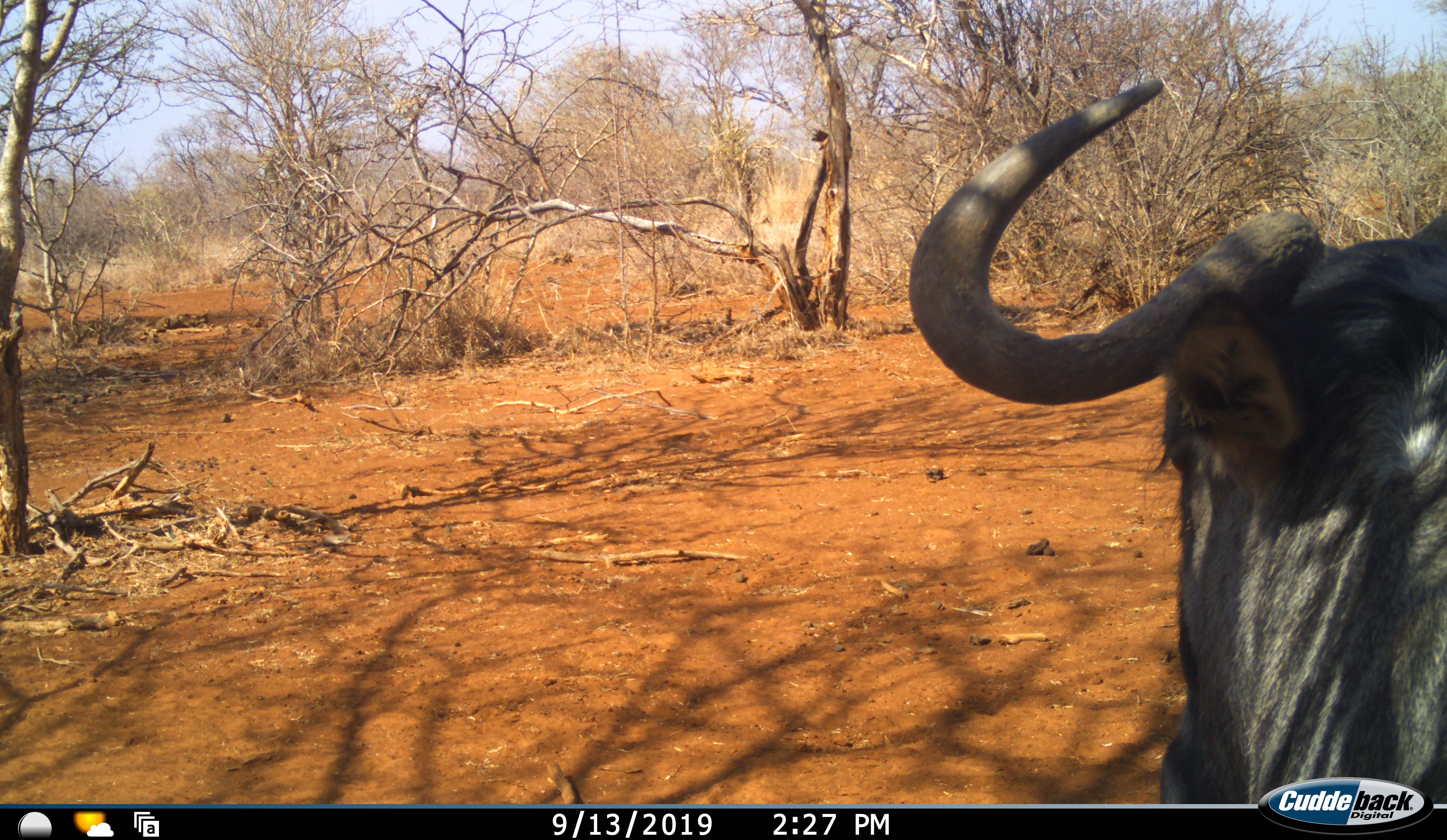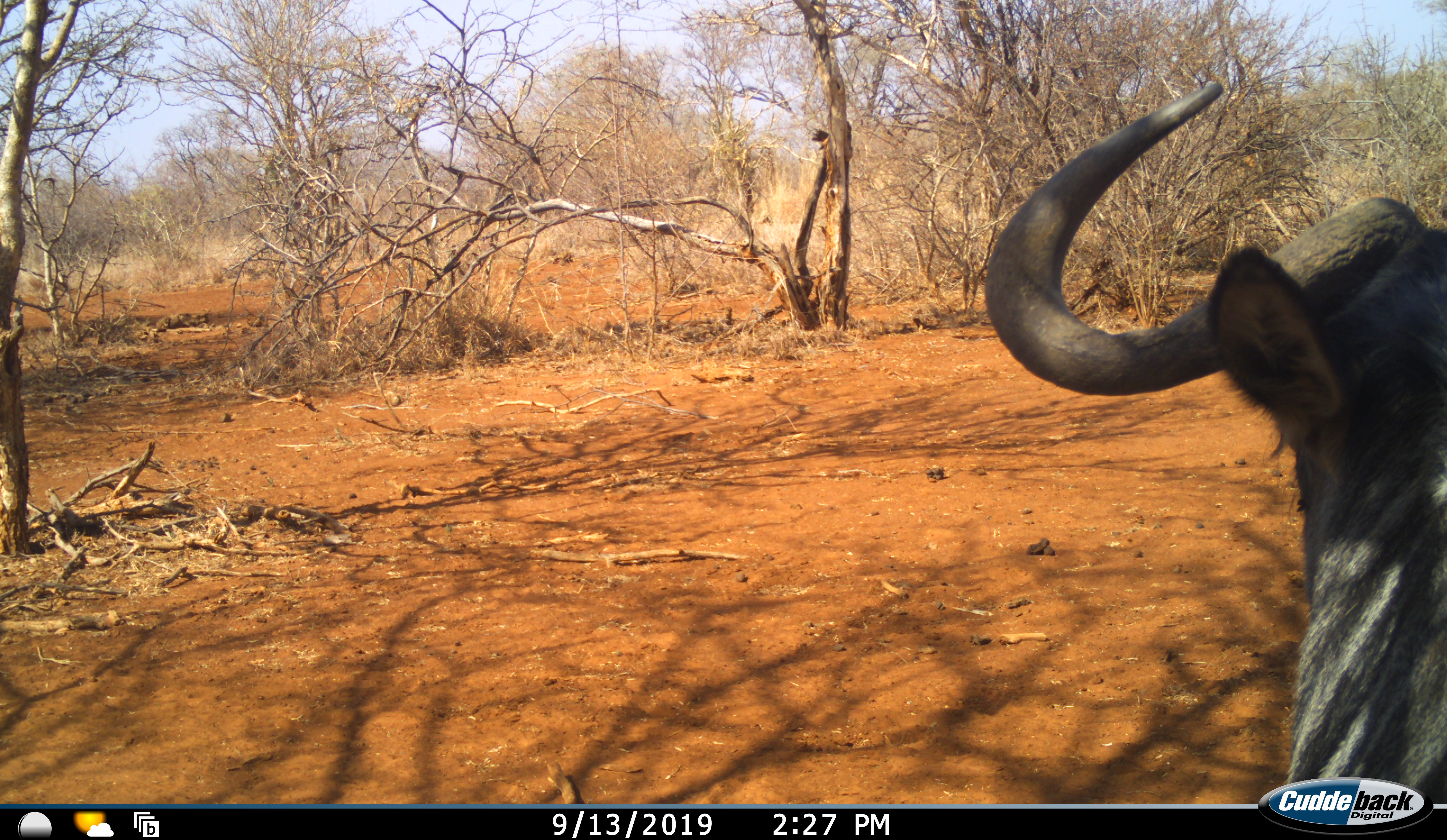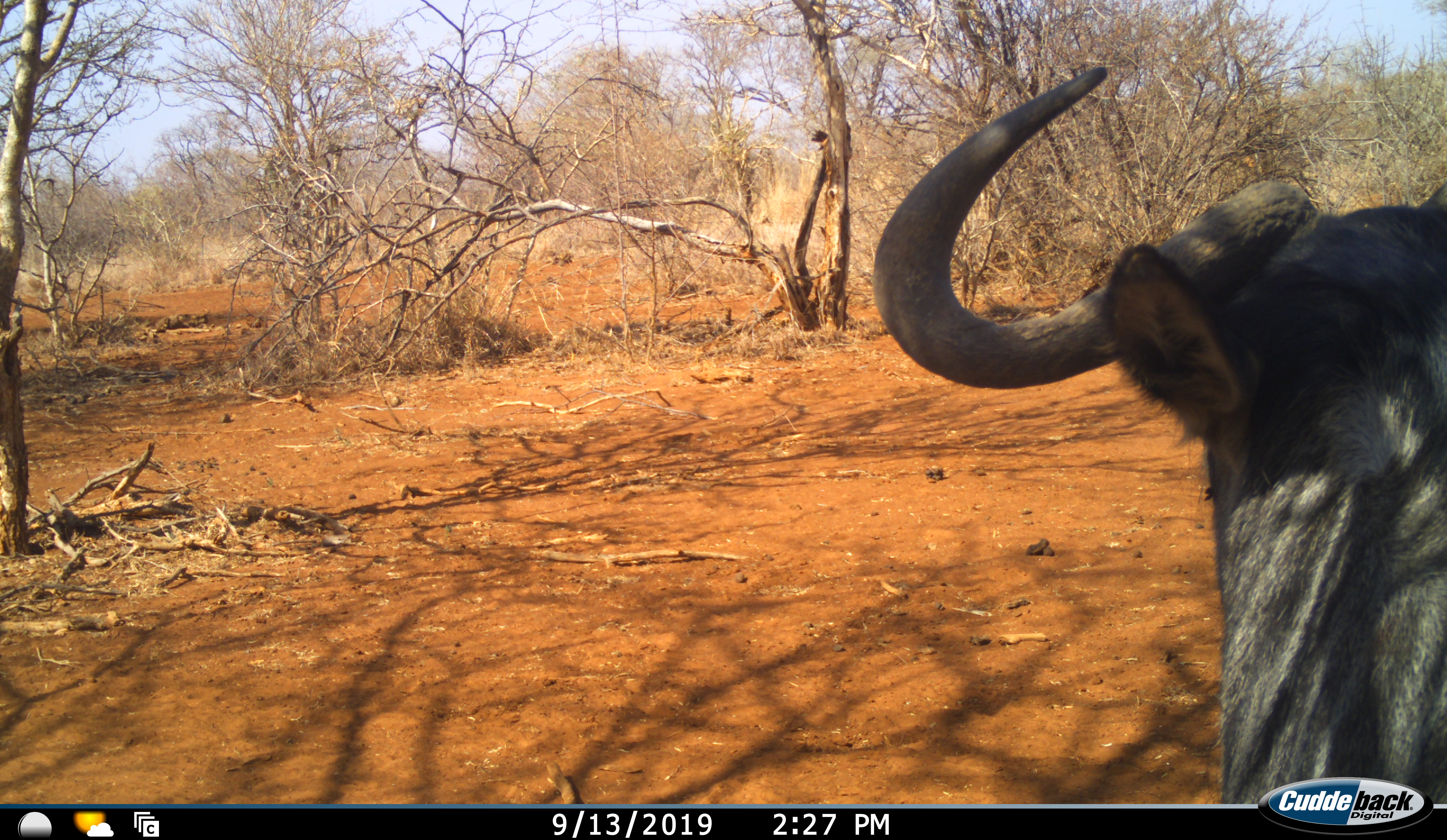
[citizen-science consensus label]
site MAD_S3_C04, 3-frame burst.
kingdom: Animalia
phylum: Chordata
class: Mammalia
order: Artiodactyla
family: Bovidae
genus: Connochaetes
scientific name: Connochaetes taurinus taurinus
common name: blue wildebeest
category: wildebeestblue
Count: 1.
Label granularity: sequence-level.